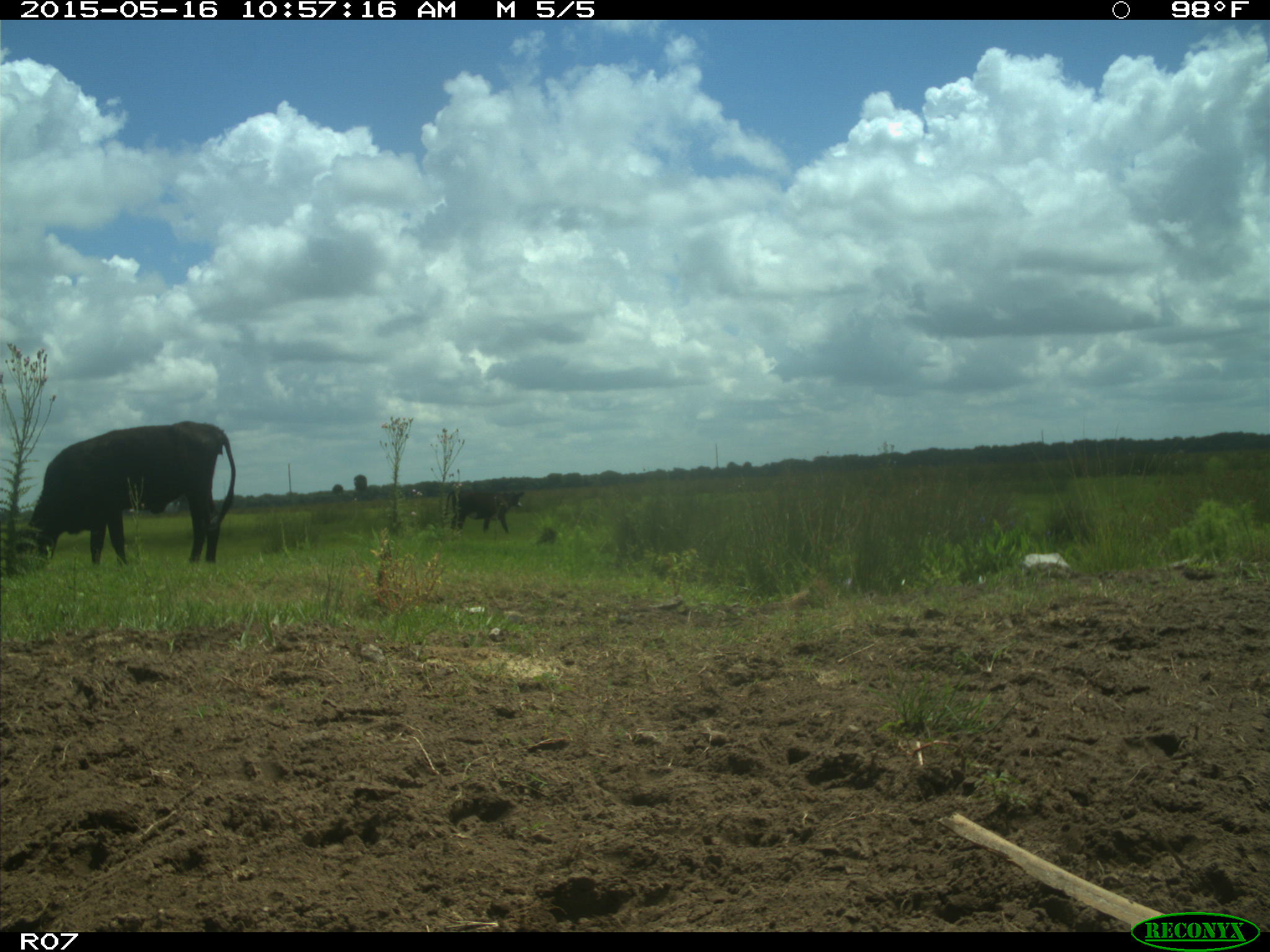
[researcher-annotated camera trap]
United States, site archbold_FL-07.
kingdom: Animalia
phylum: Chordata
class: Mammalia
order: Artiodactyla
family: Bovidae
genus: Bos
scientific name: Bos taurus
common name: domestic cow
Bos taurus (domestic cow).